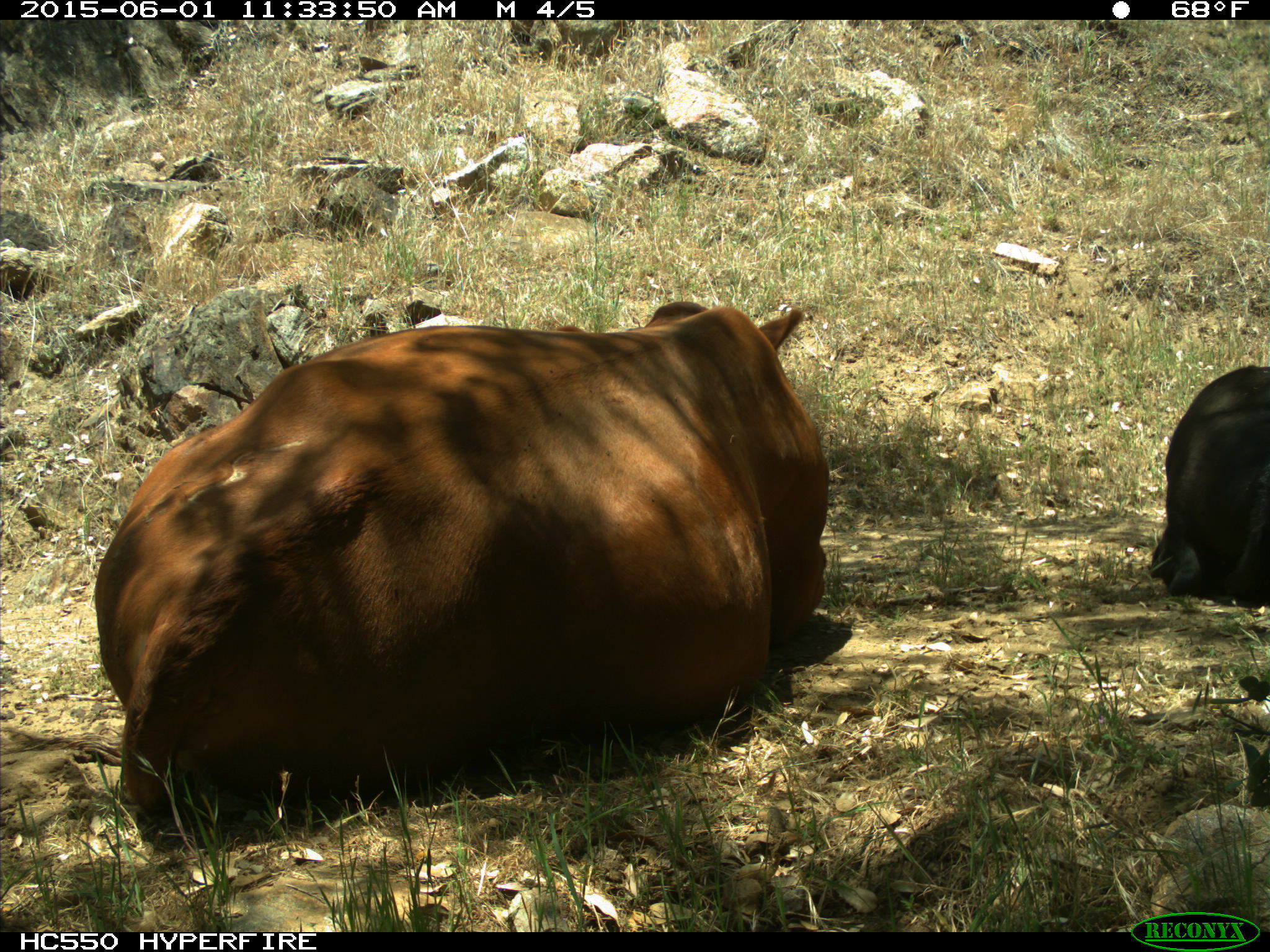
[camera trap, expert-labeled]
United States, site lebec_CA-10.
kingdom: Animalia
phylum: Chordata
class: Mammalia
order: Artiodactyla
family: Bovidae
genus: Bos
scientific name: Bos taurus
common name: domestic cow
Bos taurus (domestic cow).